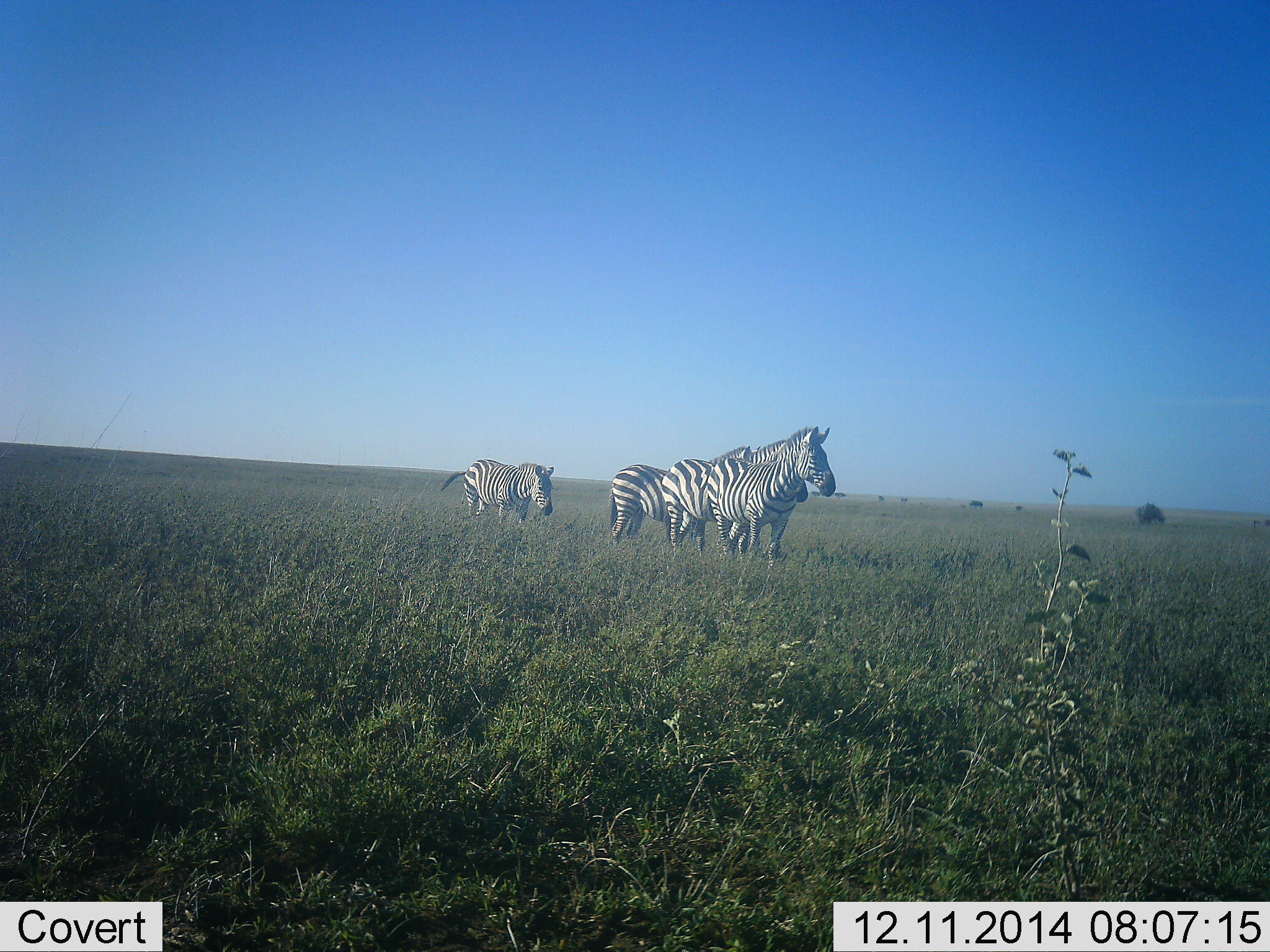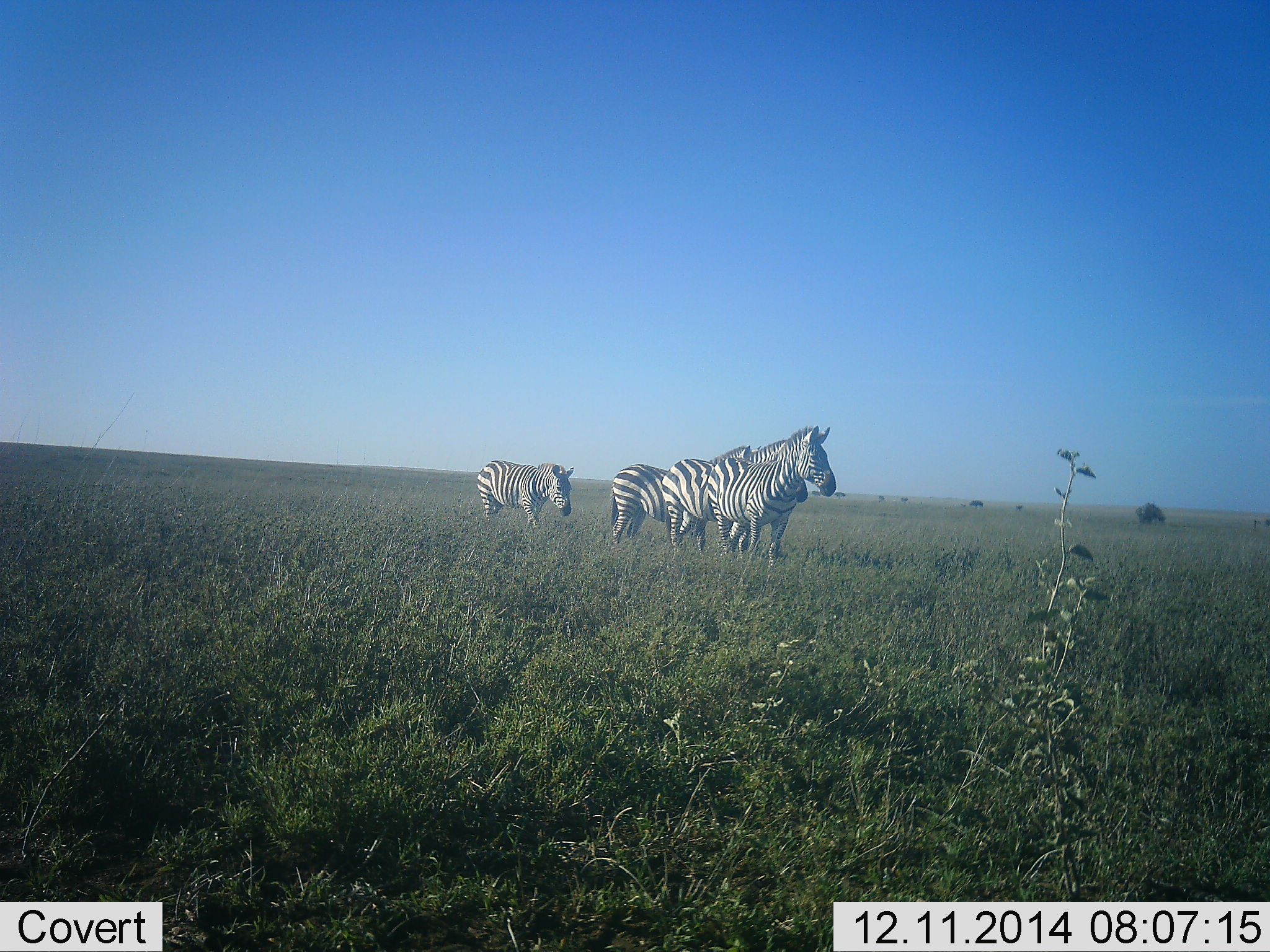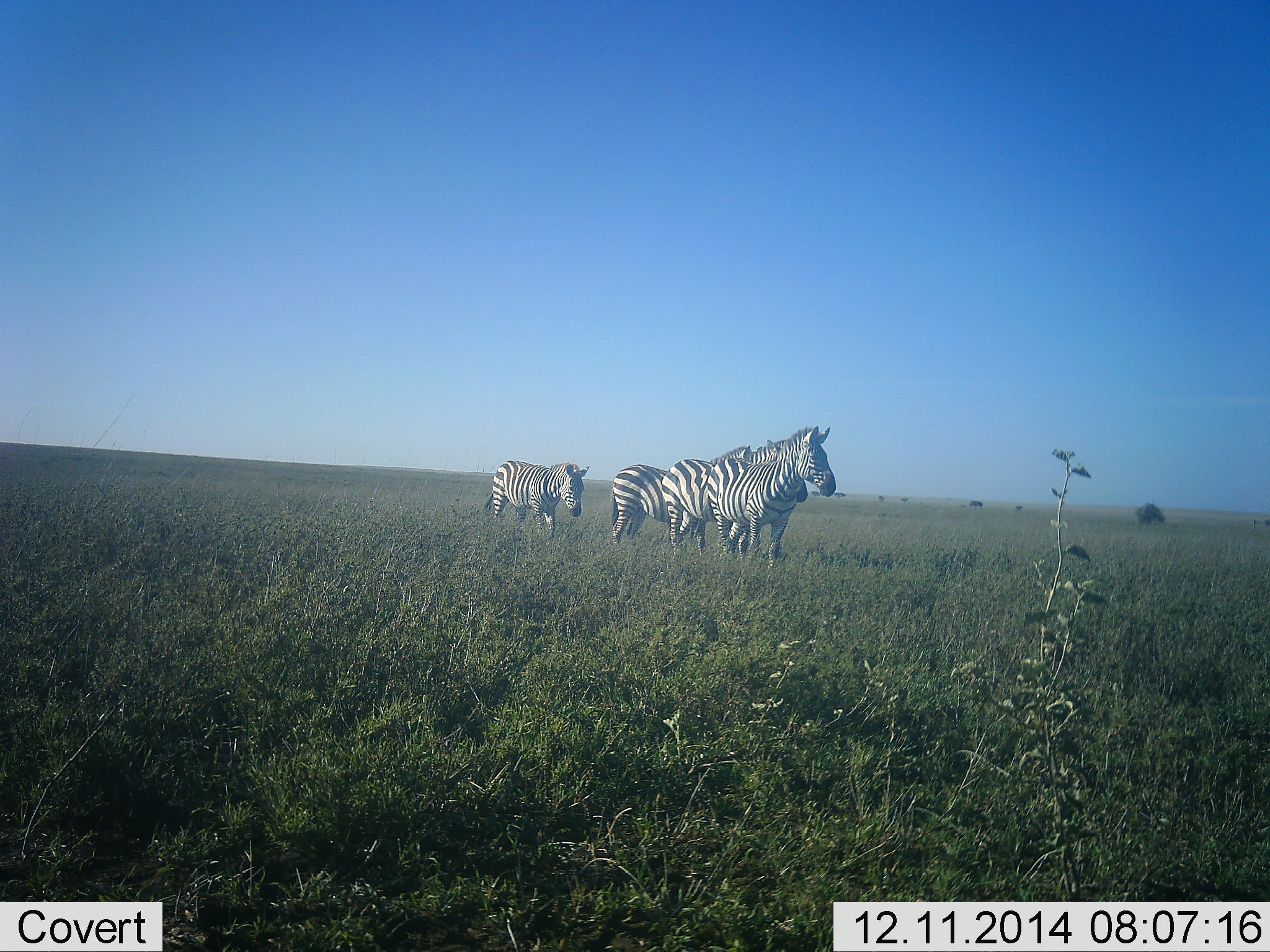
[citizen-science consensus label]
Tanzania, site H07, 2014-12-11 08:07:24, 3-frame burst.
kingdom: Animalia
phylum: Chordata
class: Mammalia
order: Perissodactyla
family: Equidae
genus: Equus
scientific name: Equus quagga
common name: plains zebra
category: zebra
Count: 4.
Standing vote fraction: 73%.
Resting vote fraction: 0%.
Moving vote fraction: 91%.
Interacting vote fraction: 0%.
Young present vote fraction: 0%.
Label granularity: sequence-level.